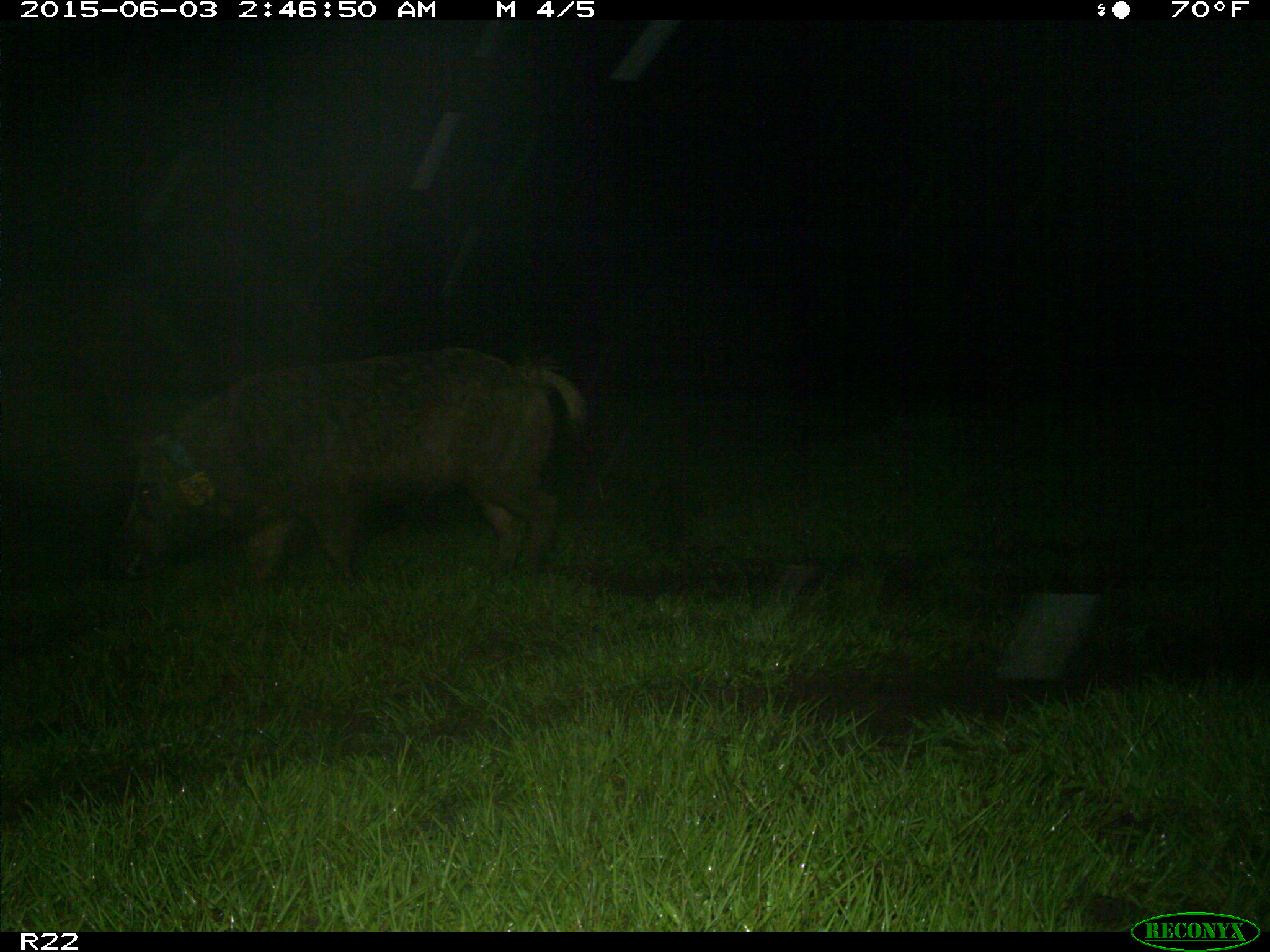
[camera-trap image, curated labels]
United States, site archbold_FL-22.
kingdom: Animalia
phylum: Chordata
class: Mammalia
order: Artiodactyla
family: Bovidae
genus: Bos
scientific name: Bos taurus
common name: domestic cow